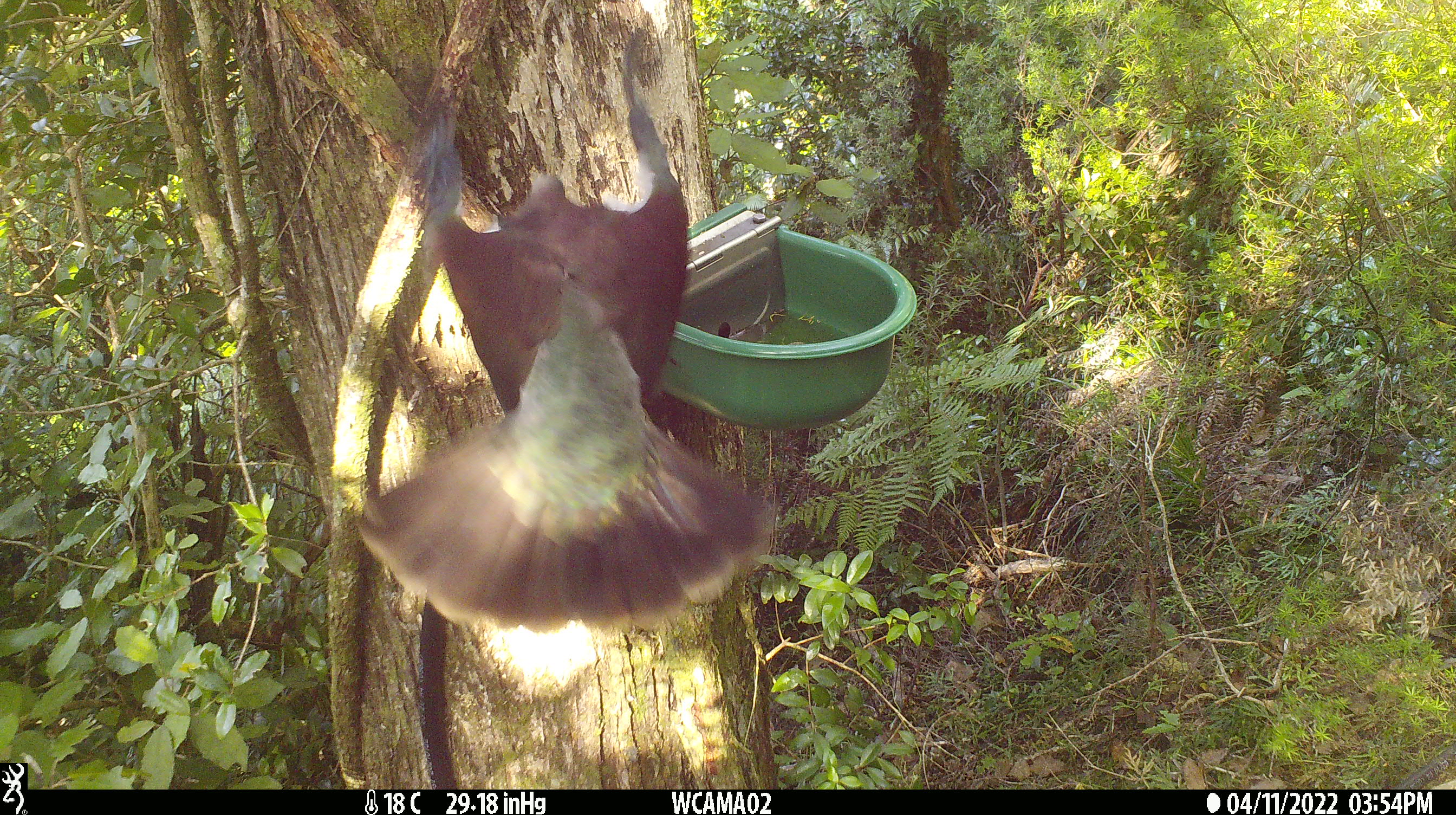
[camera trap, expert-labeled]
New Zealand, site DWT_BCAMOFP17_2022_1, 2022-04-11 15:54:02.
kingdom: Animalia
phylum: Chordata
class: Aves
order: Columbiformes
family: Columbidae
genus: Hemiphaga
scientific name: Hemiphaga novaeseelandiae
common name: new zealand pigeon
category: kereru